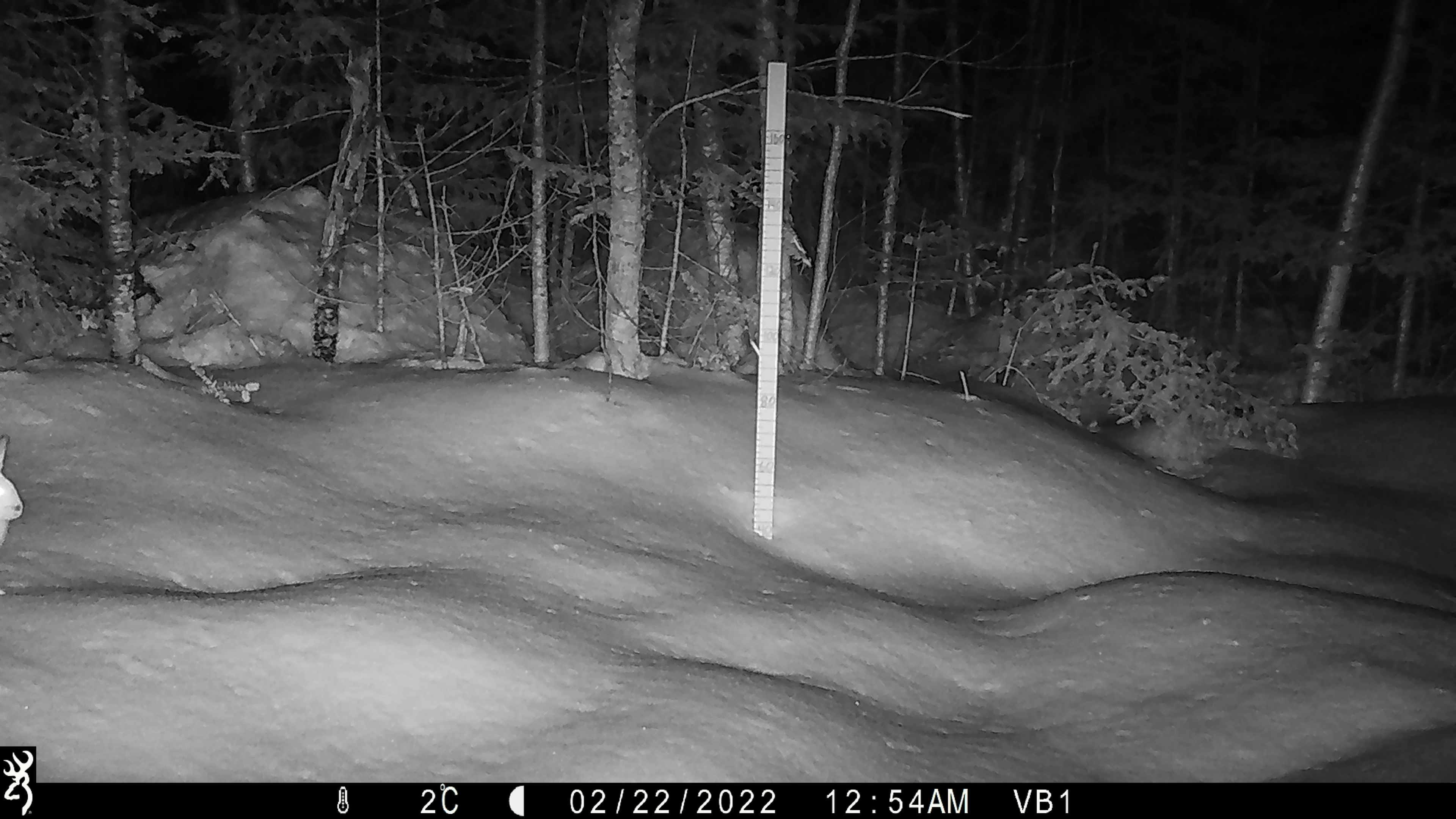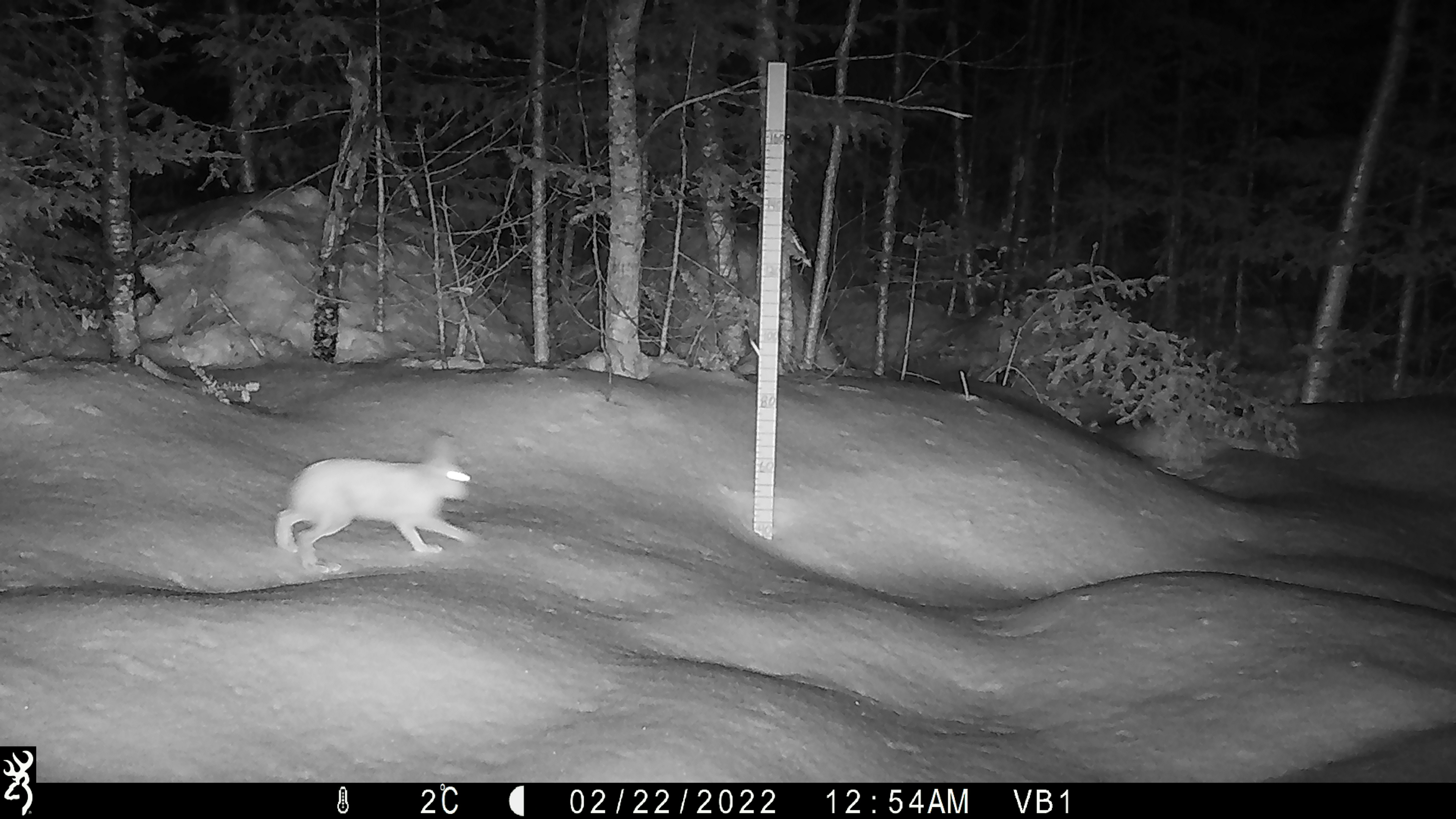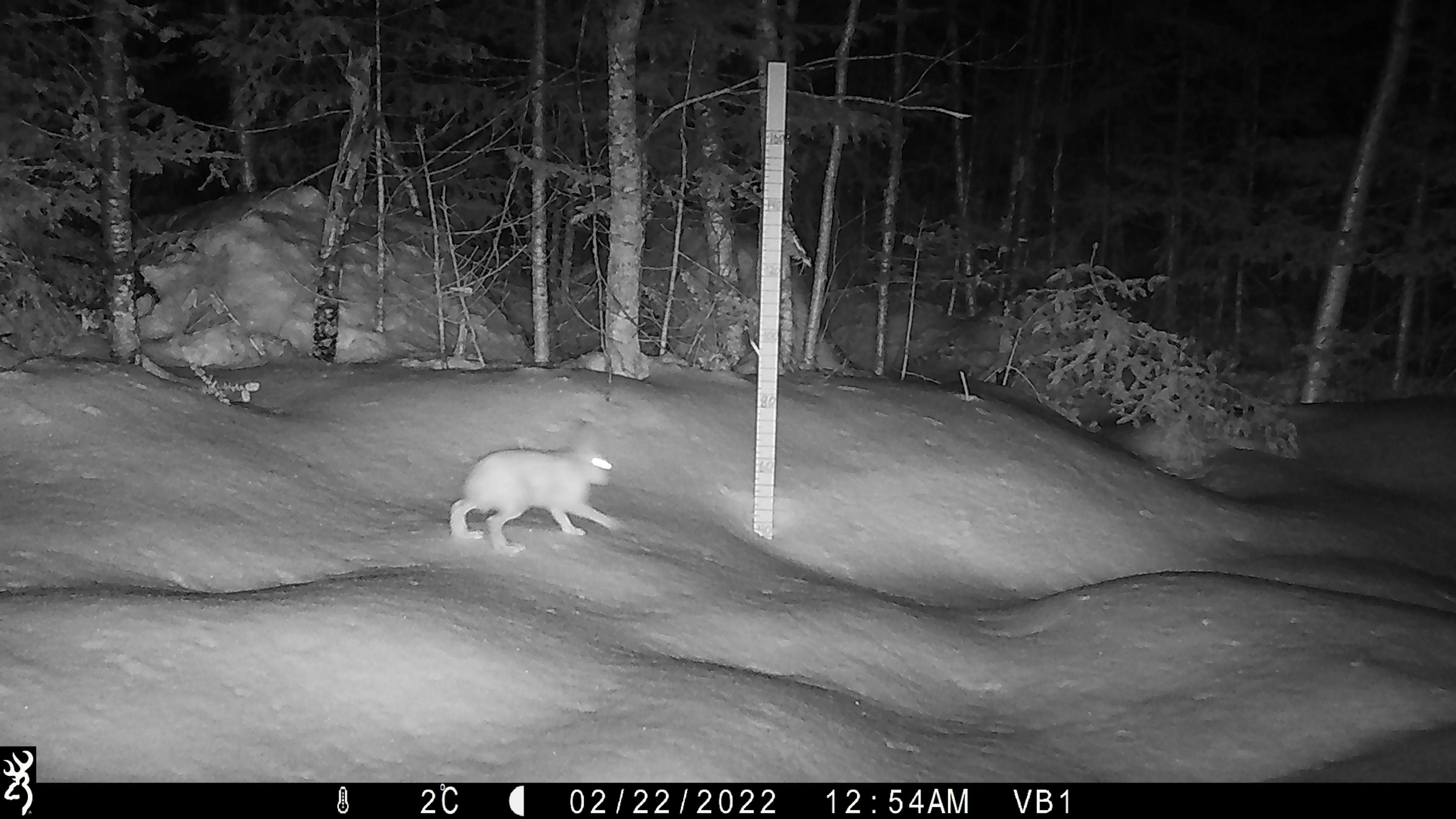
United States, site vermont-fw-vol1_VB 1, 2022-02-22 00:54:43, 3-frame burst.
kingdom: Animalia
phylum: Chordata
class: Mammalia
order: Lagomorpha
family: Leporidae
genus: Lepus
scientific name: Lepus americanus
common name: snowshoe hare